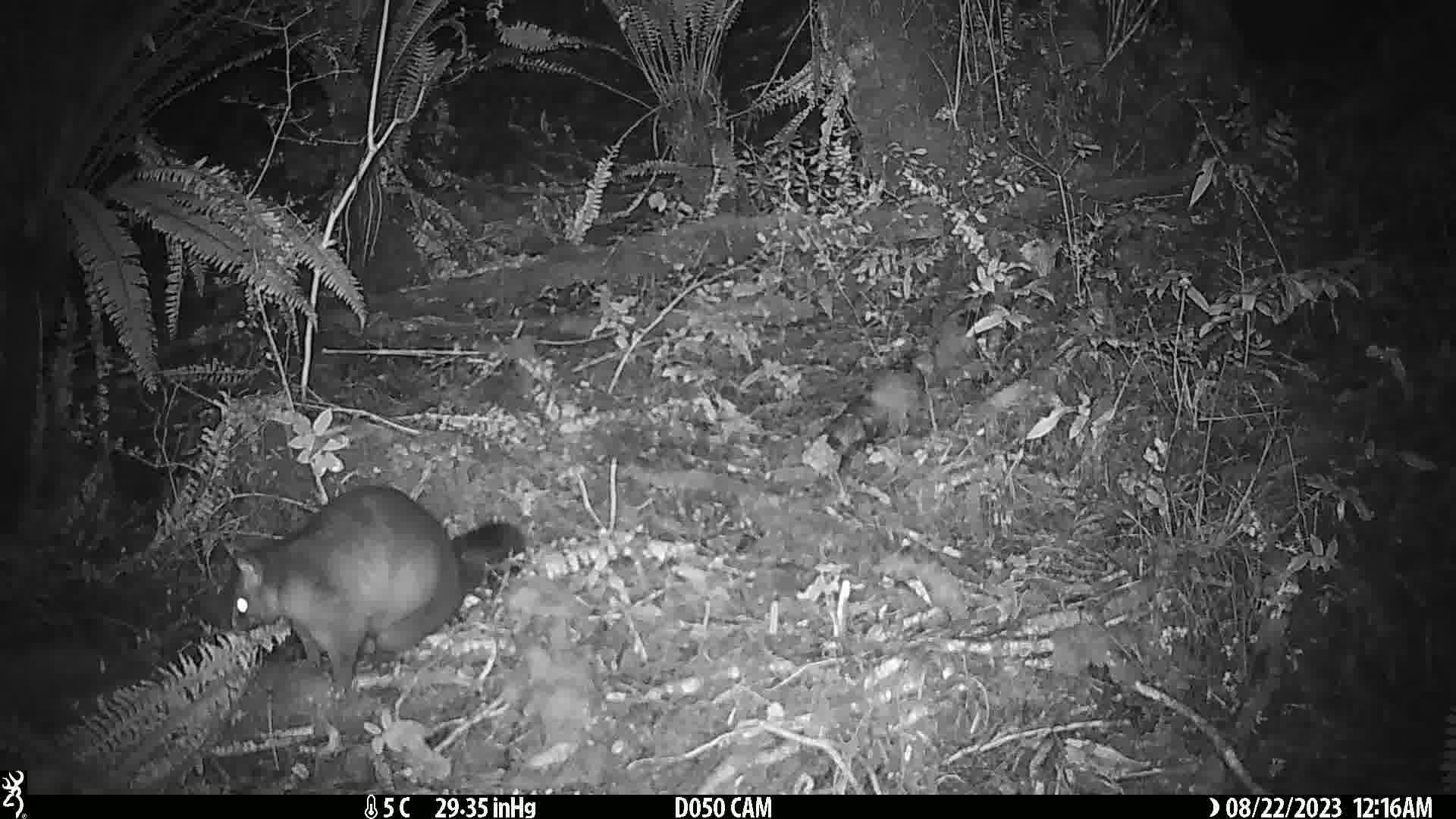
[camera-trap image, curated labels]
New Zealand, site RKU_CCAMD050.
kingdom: Animalia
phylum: Chordata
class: Mammalia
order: Diprotodontia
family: Phalangeridae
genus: Trichosurus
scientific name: Trichosurus vulpecula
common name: common brushtail possum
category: possum